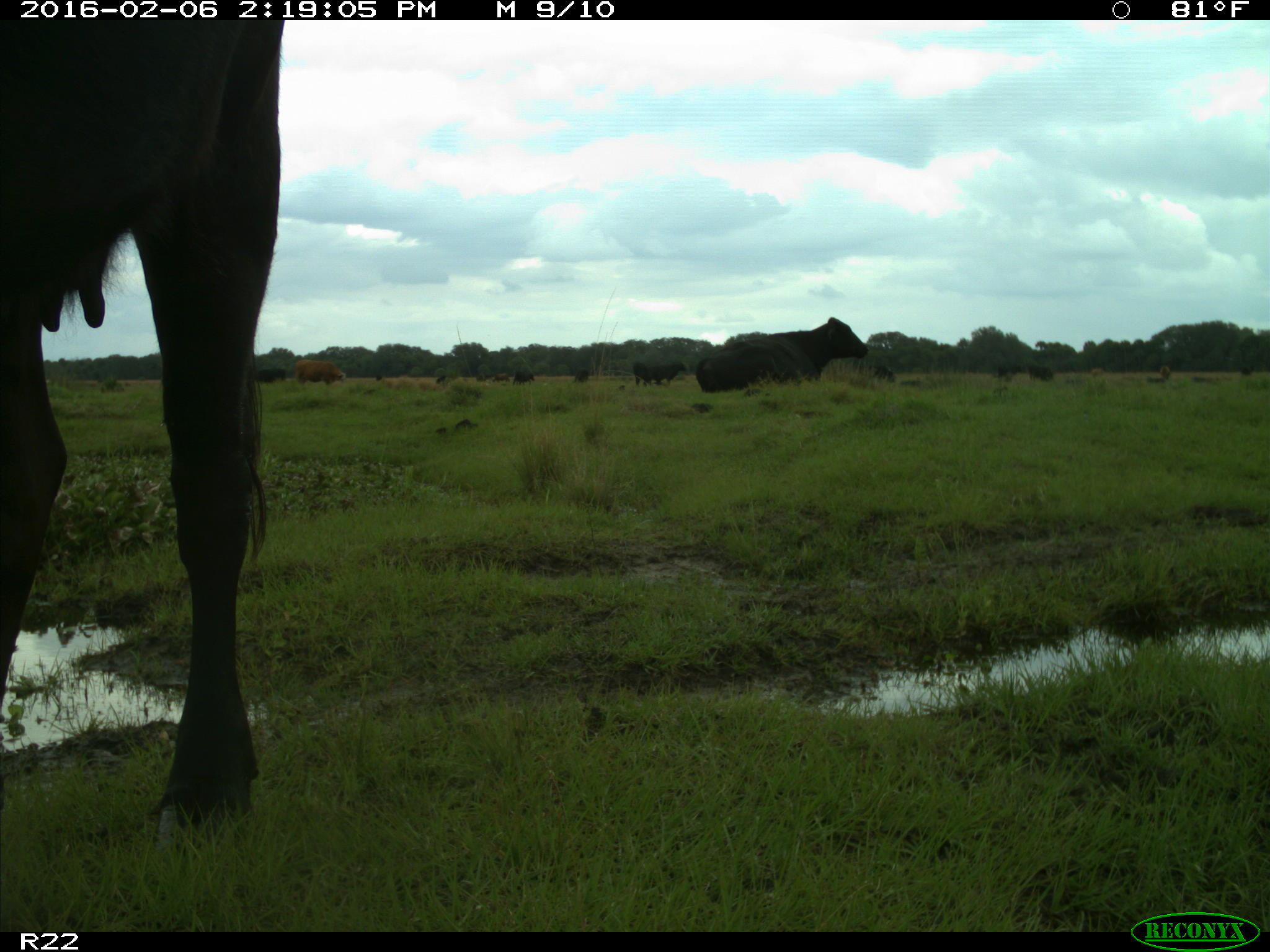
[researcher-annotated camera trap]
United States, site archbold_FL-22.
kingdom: Animalia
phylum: Chordata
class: Mammalia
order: Artiodactyla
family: Bovidae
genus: Bos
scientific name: Bos taurus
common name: domestic cow